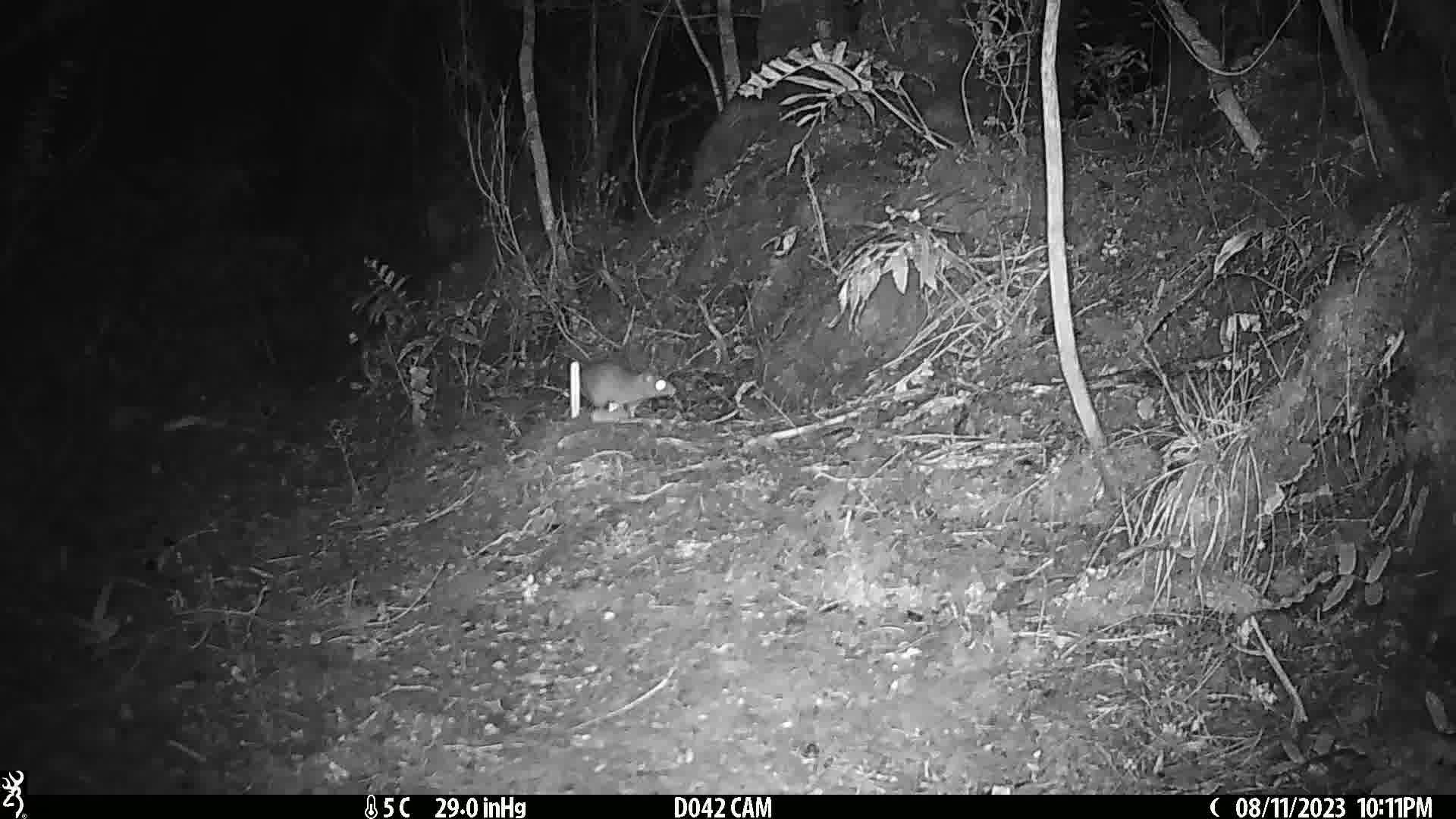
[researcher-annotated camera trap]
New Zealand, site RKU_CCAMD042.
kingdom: Animalia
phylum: Chordata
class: Mammalia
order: Rodentia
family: Muridae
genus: Rattus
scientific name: Rattus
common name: rat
Rat (Rattus).